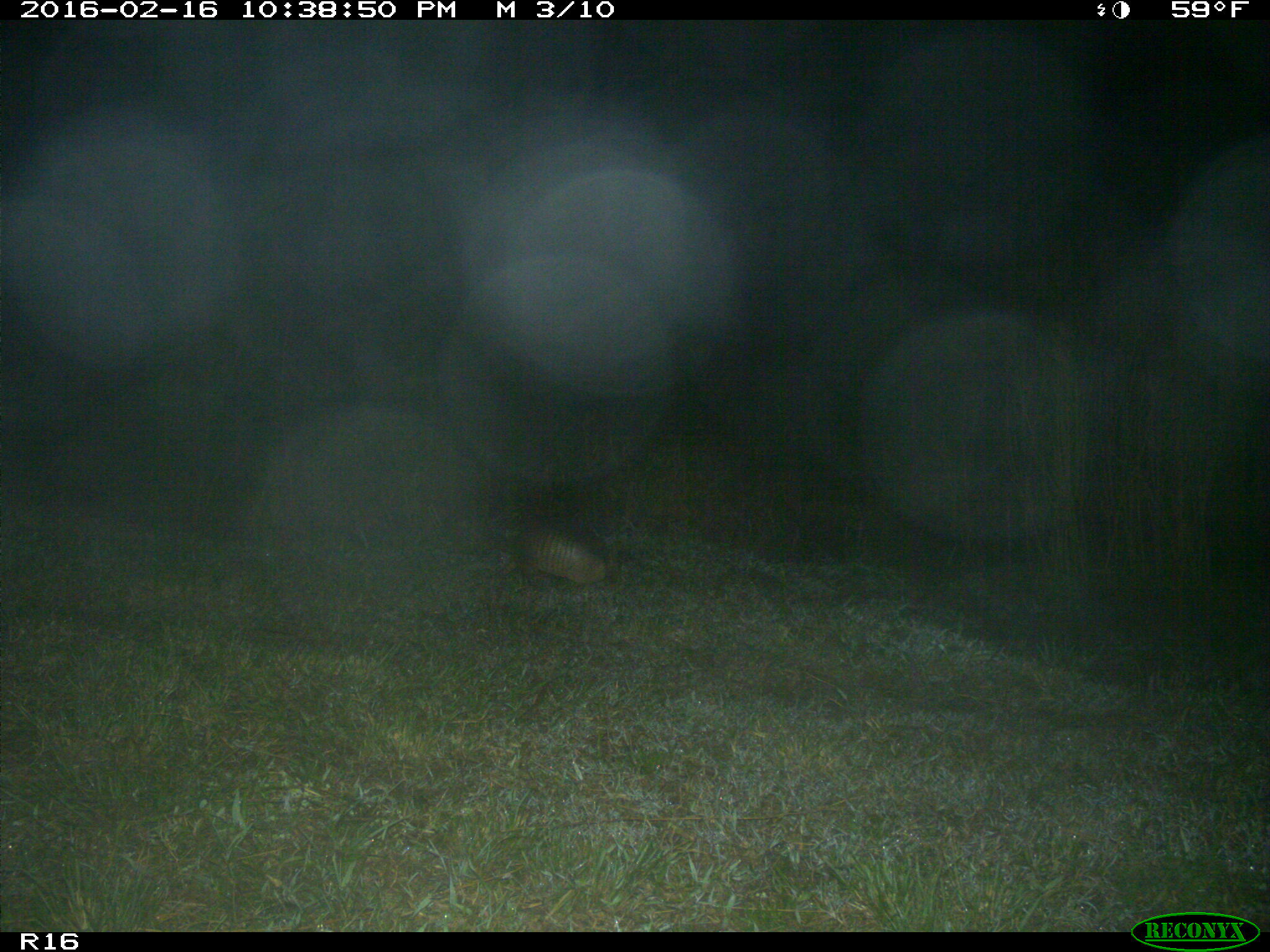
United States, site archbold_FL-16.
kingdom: Animalia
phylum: Chordata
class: Mammalia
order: Cingulata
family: Dasypodidae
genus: Dasypus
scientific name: Dasypus novemcinctus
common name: nine-banded armadillo